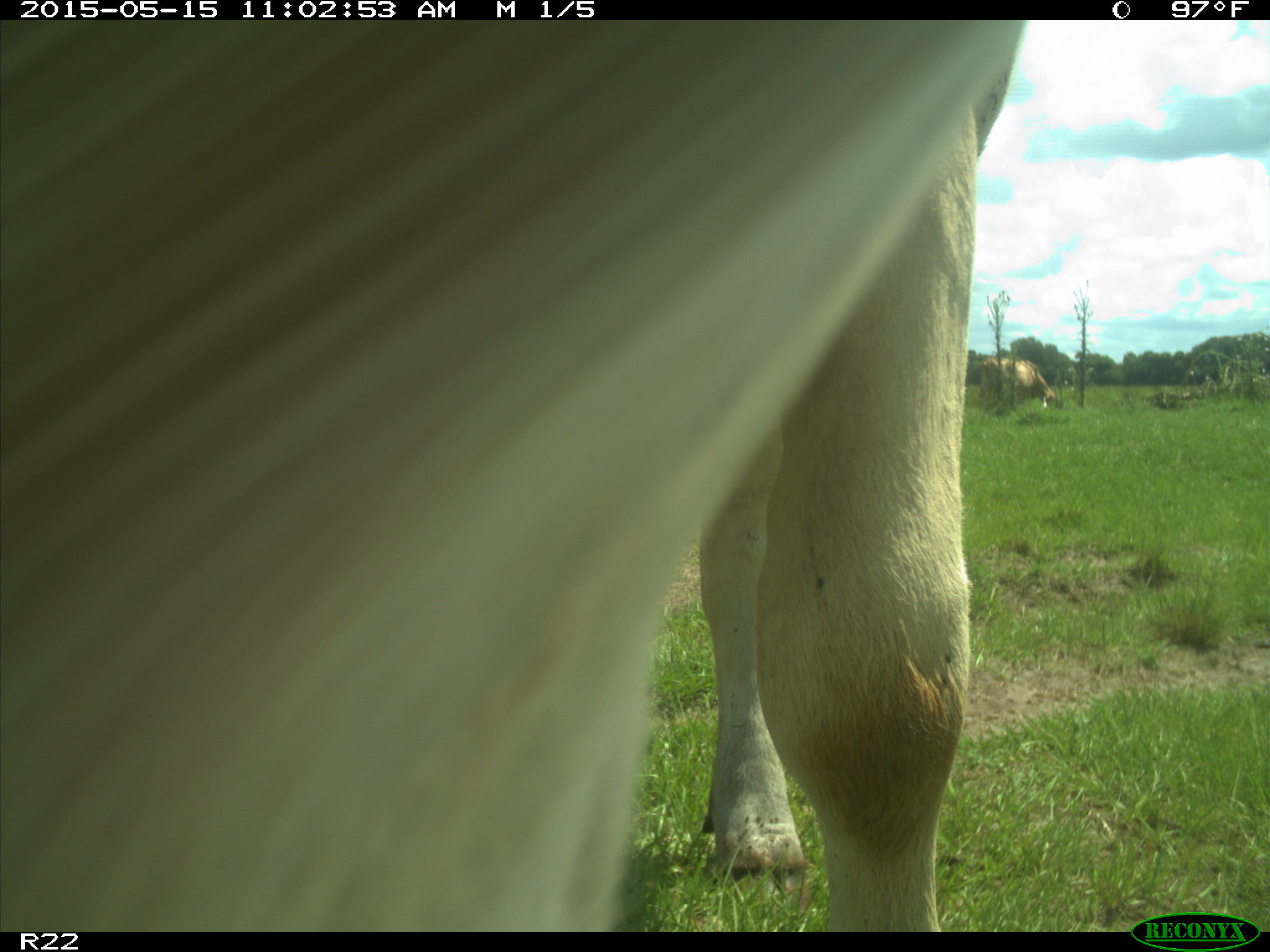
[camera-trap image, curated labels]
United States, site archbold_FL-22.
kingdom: Animalia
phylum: Chordata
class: Mammalia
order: Artiodactyla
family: Bovidae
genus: Bos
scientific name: Bos taurus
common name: domestic cow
Bos taurus (domestic cow).